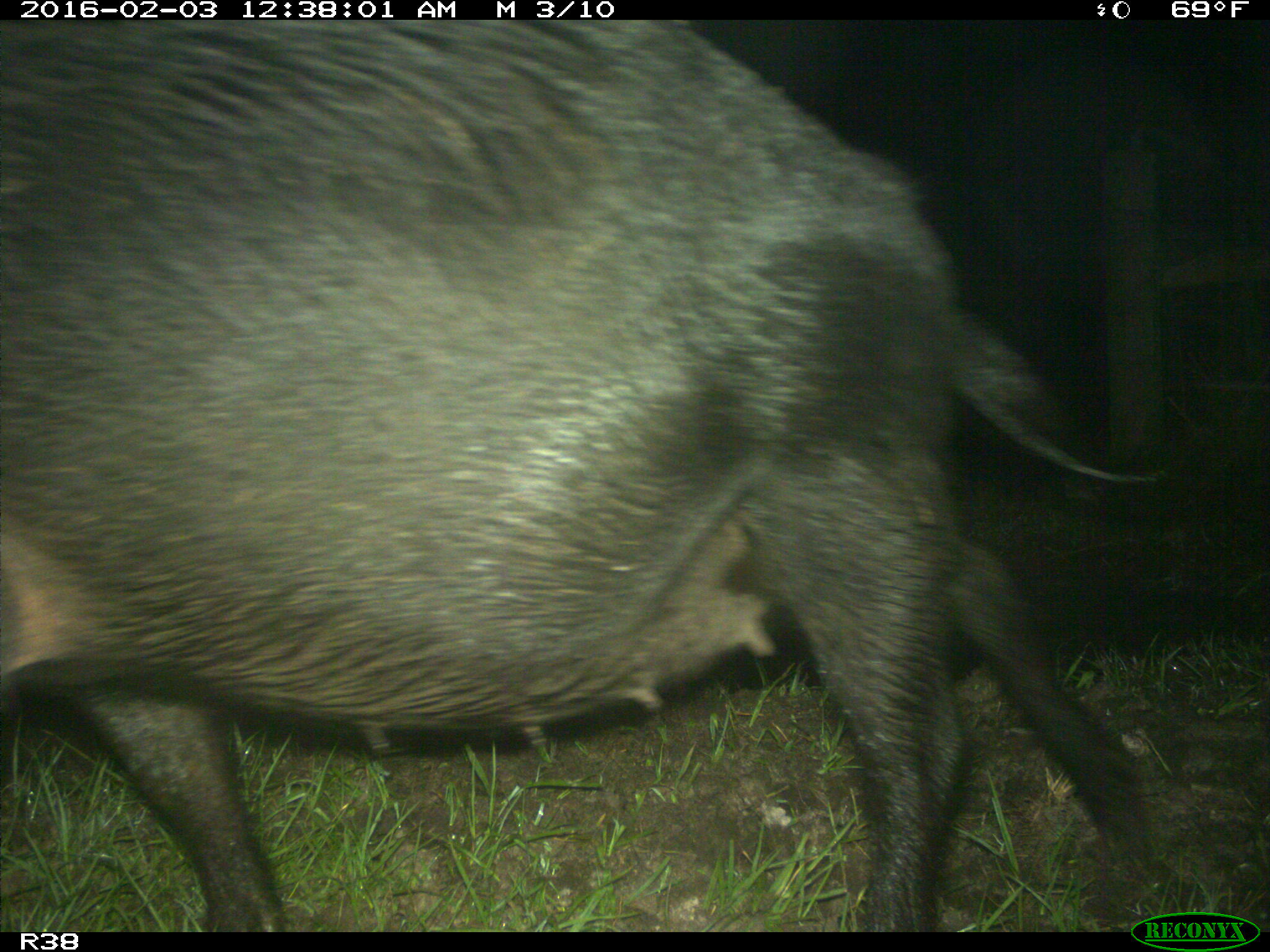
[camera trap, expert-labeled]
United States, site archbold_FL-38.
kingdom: Animalia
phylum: Chordata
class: Mammalia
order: Artiodactyla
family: Suidae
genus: Sus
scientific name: Sus scrofa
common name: wild boar